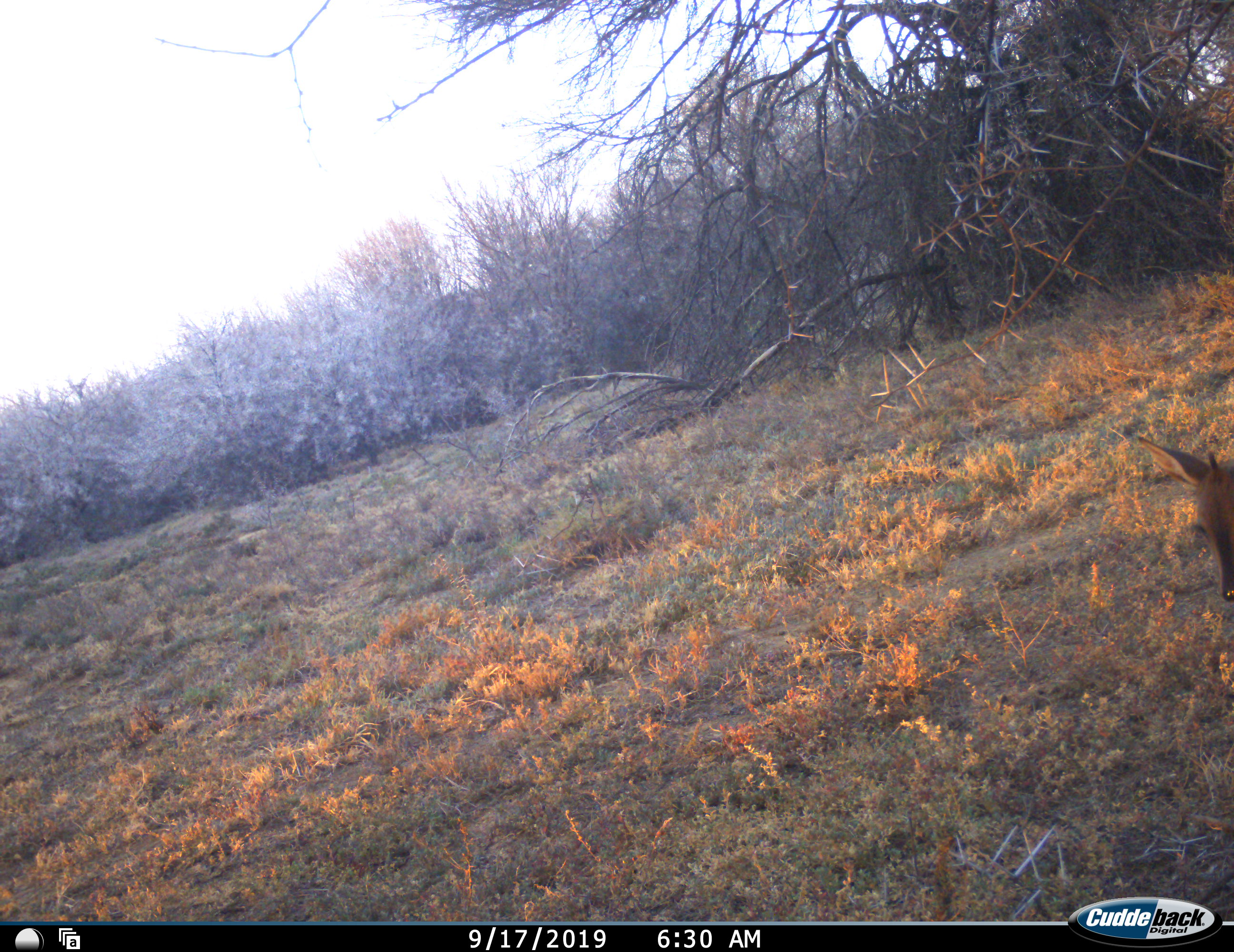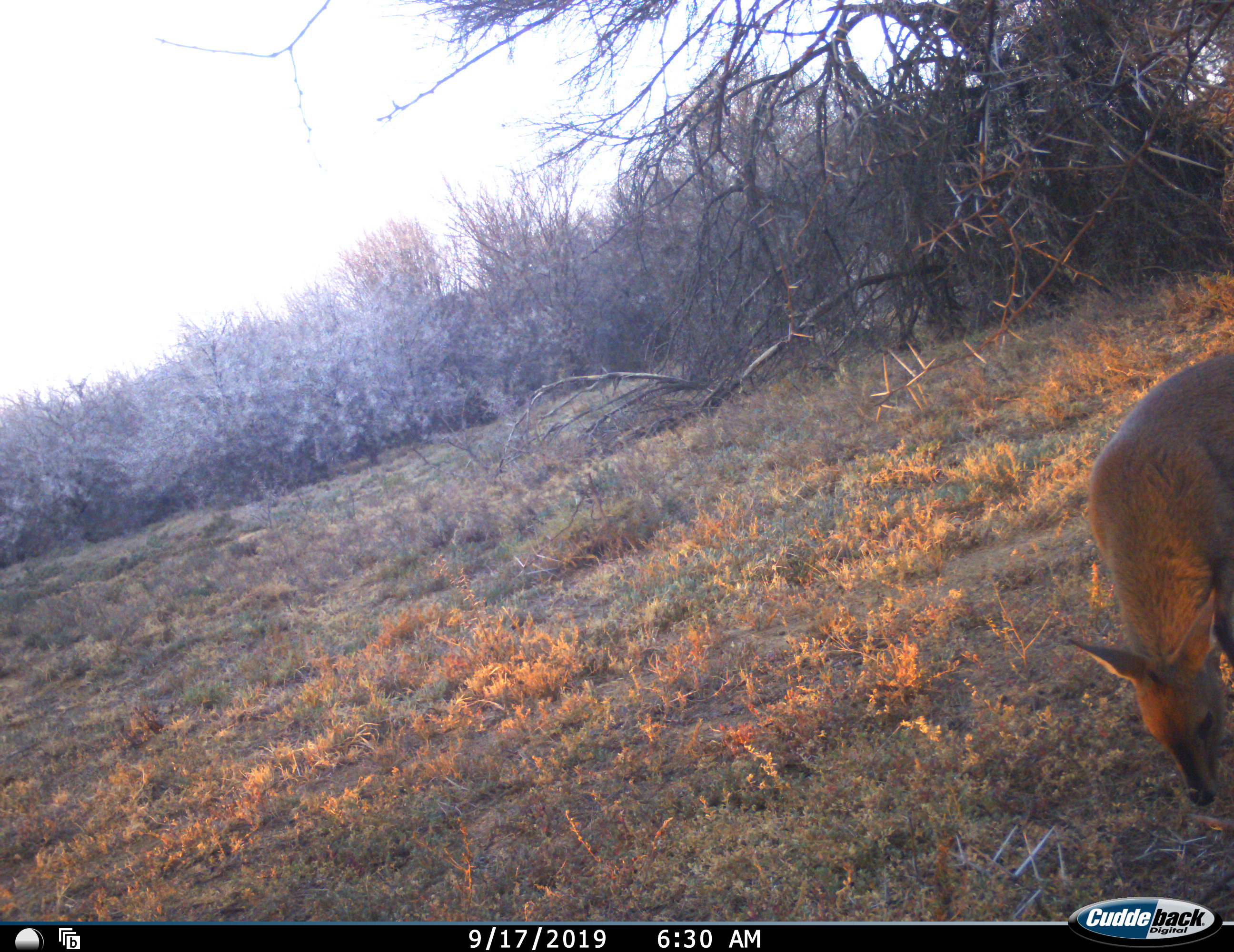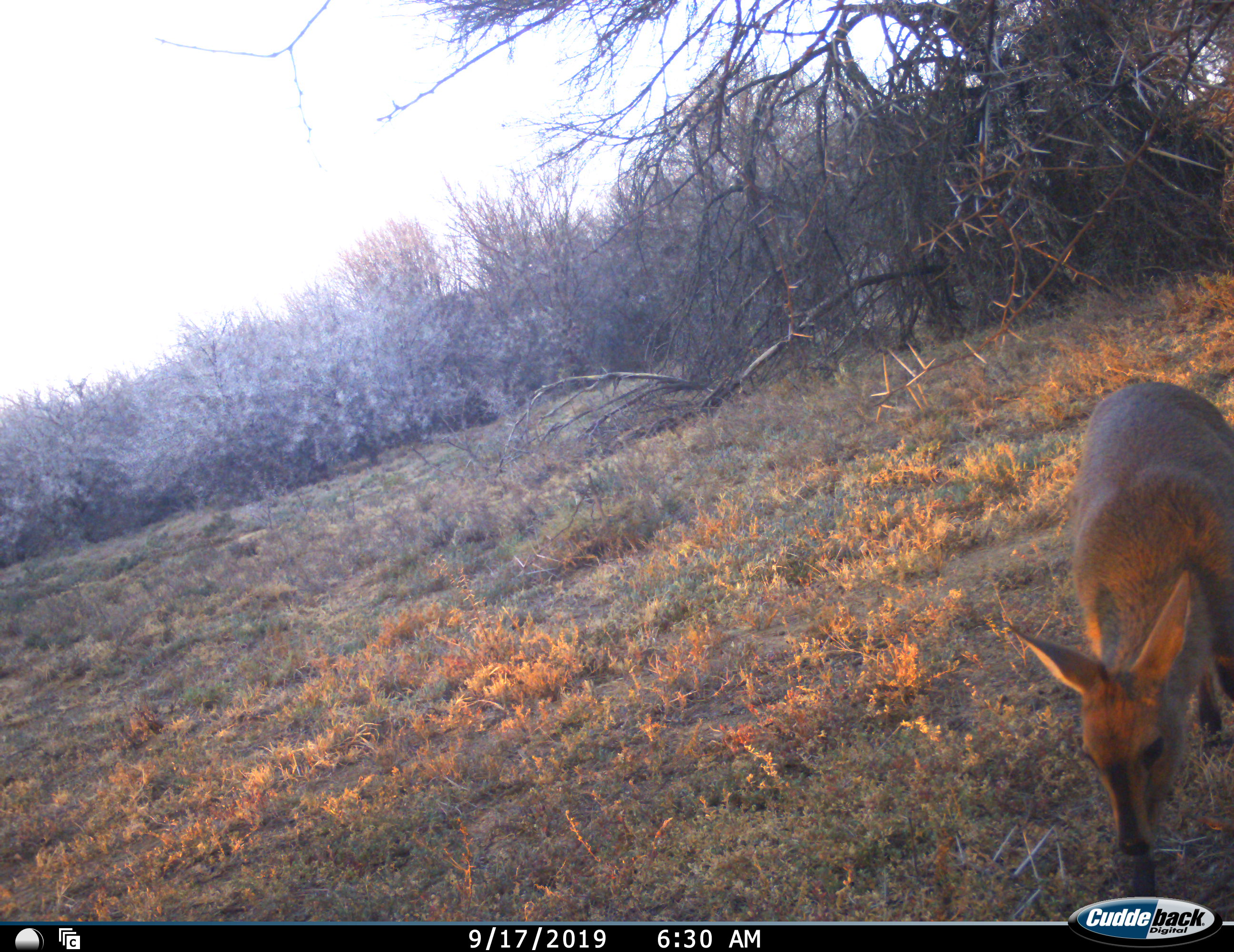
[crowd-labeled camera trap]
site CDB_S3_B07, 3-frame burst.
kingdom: Animalia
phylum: Chordata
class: Mammalia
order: Artiodactyla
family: Bovidae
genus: Sylvicapra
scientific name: Sylvicapra grimmia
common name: common duiker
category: duikercommongrey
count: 1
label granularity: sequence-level